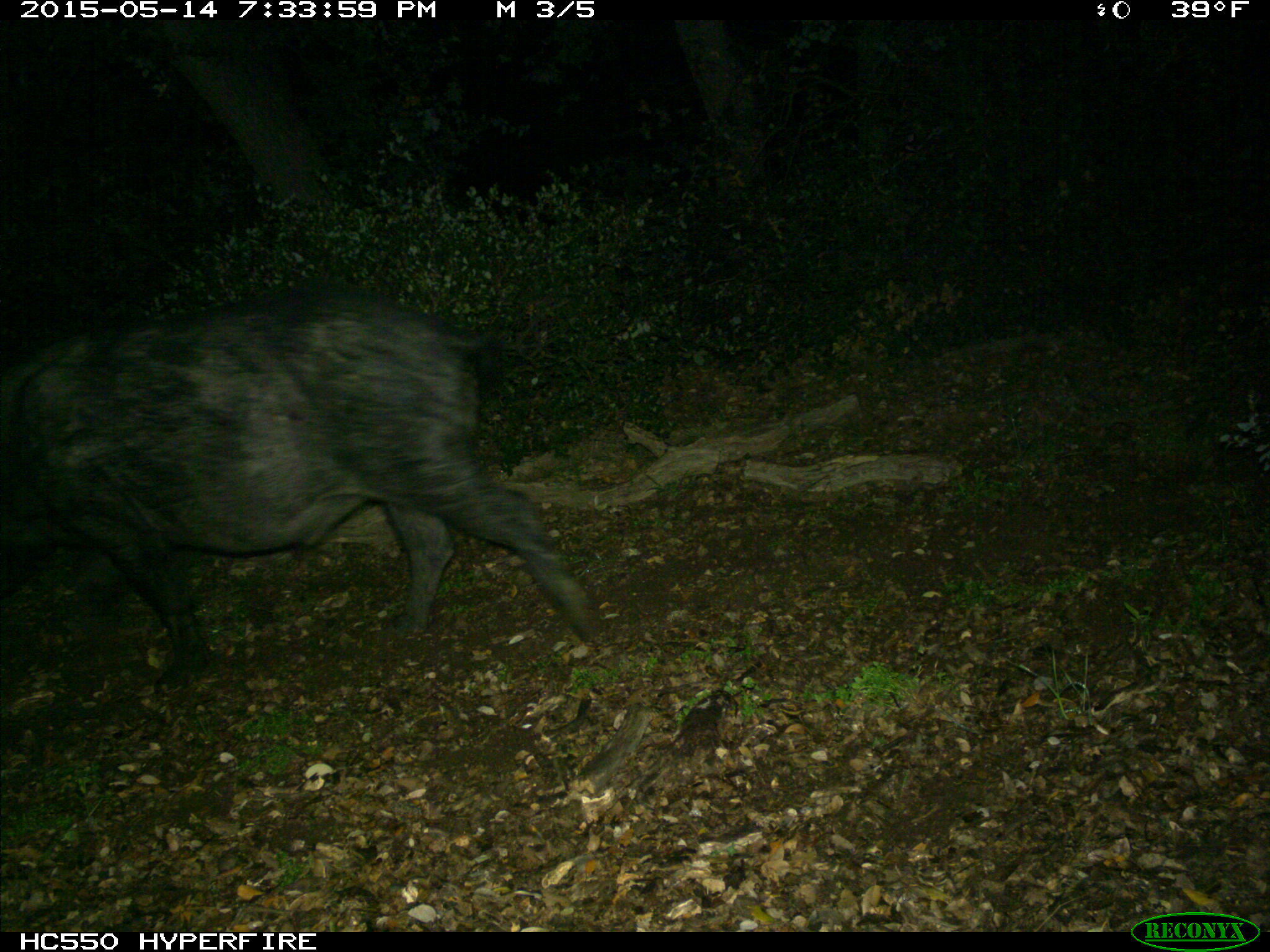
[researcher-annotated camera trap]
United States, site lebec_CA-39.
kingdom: Animalia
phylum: Chordata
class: Mammalia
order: Artiodactyla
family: Suidae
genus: Sus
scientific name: Sus scrofa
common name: wild boar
Sus scrofa (wild boar).